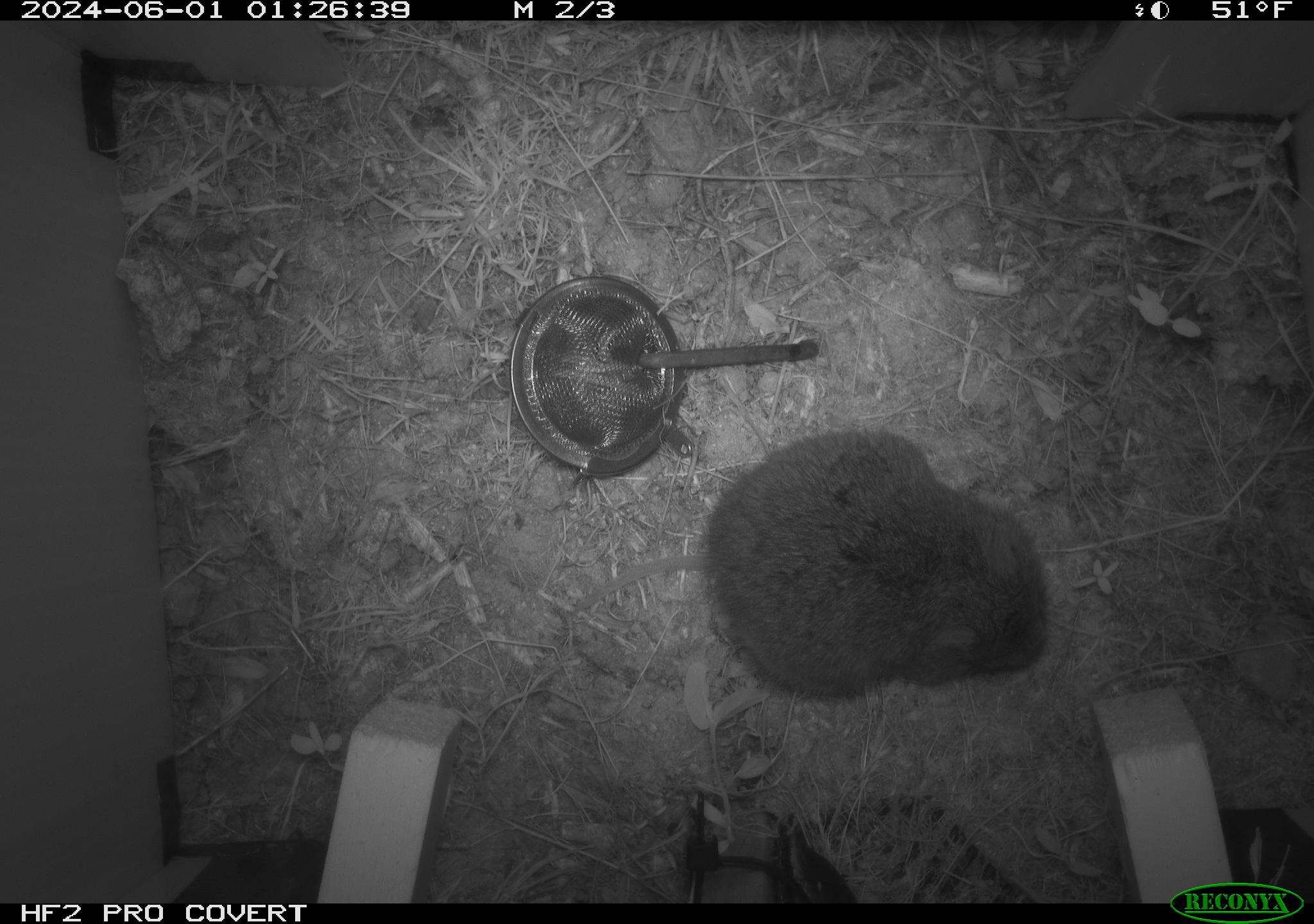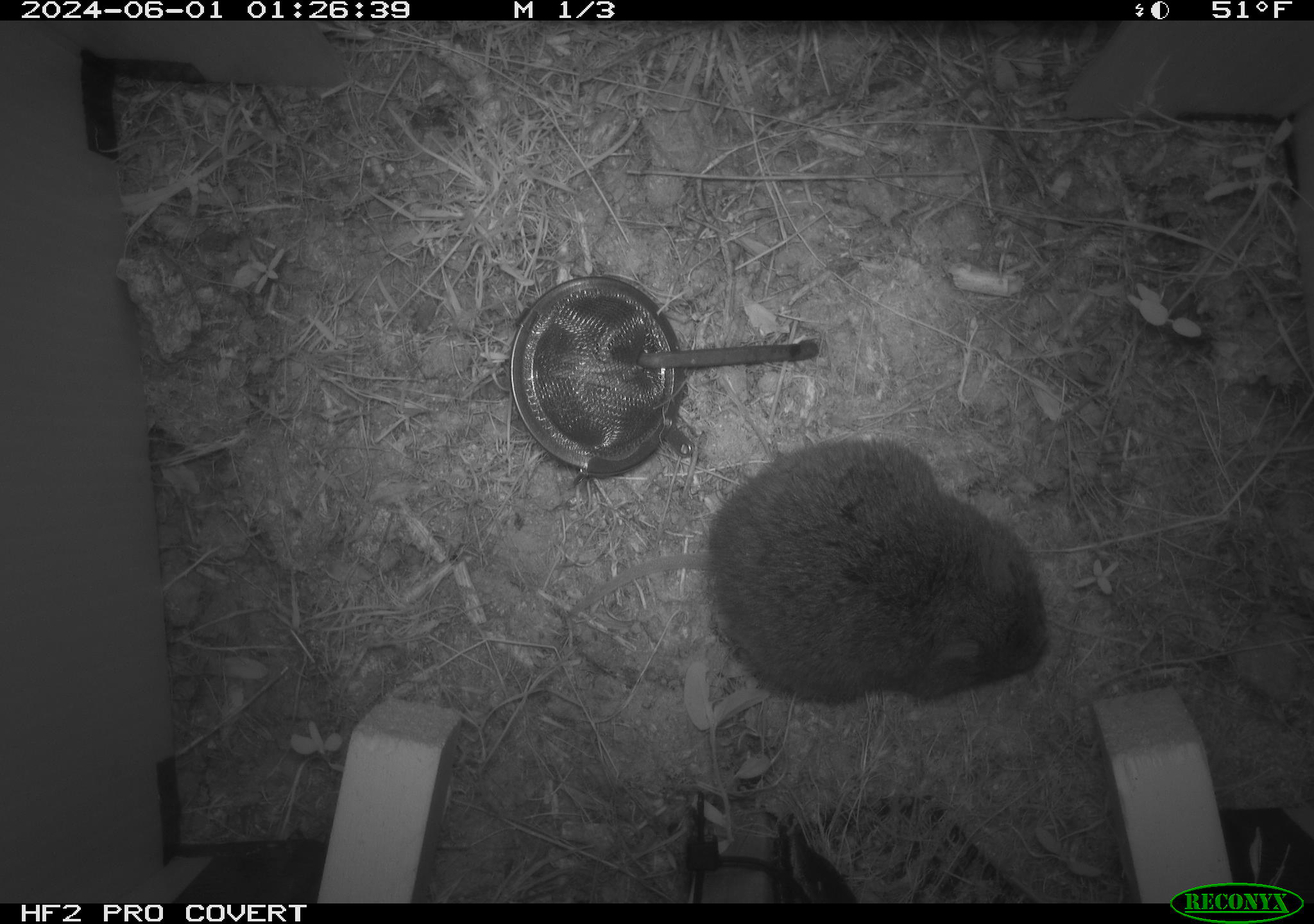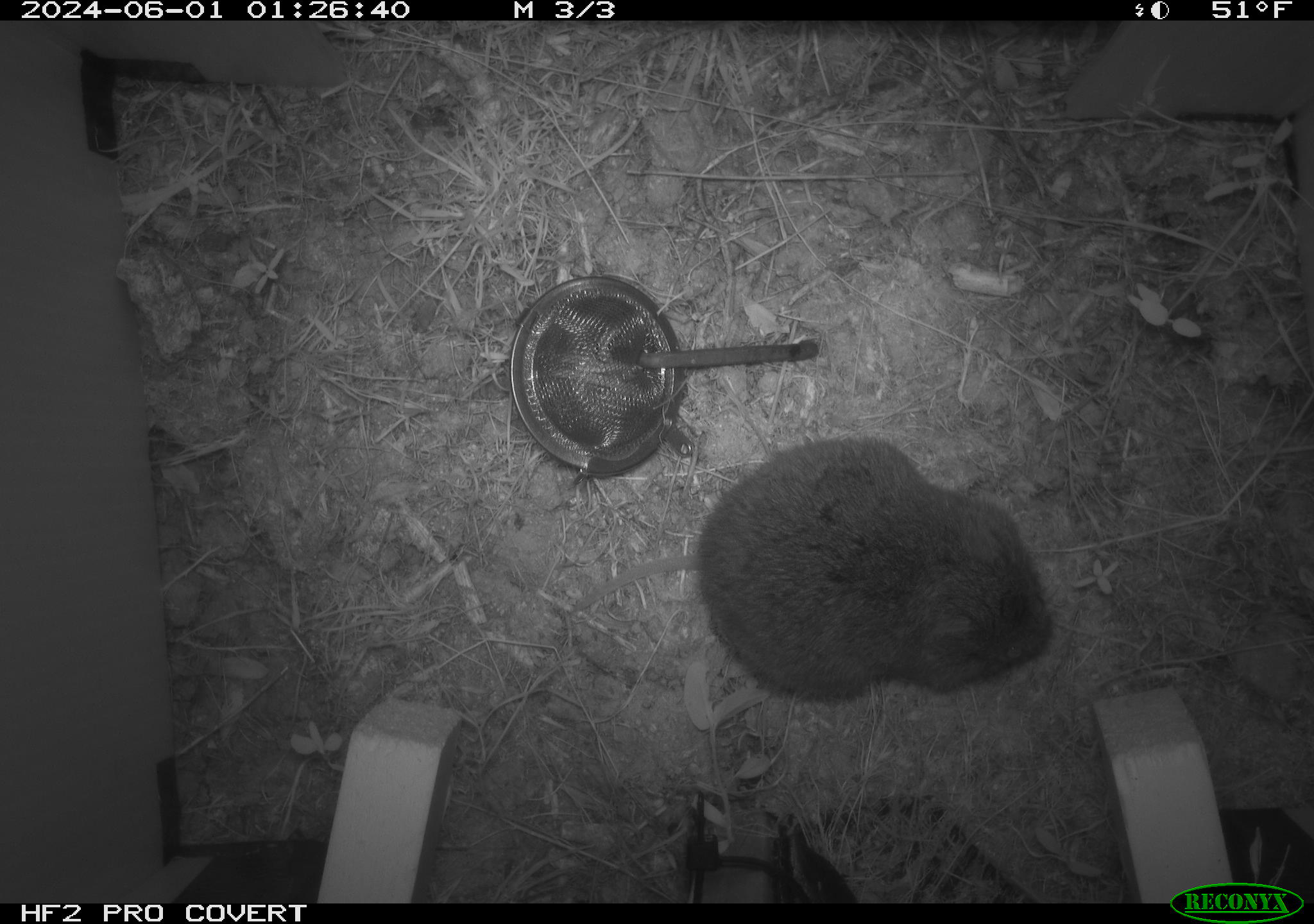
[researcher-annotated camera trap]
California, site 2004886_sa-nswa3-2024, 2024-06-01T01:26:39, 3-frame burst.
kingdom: Animalia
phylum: Chordata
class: Mammalia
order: Rodentia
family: Cricetidae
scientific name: Arvicolinae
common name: voles, lemmings, and muskrats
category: arvicolinae subfamily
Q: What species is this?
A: Arvicolinae subfamily (voles, lemmings, and muskrats) (Arvicolinae).